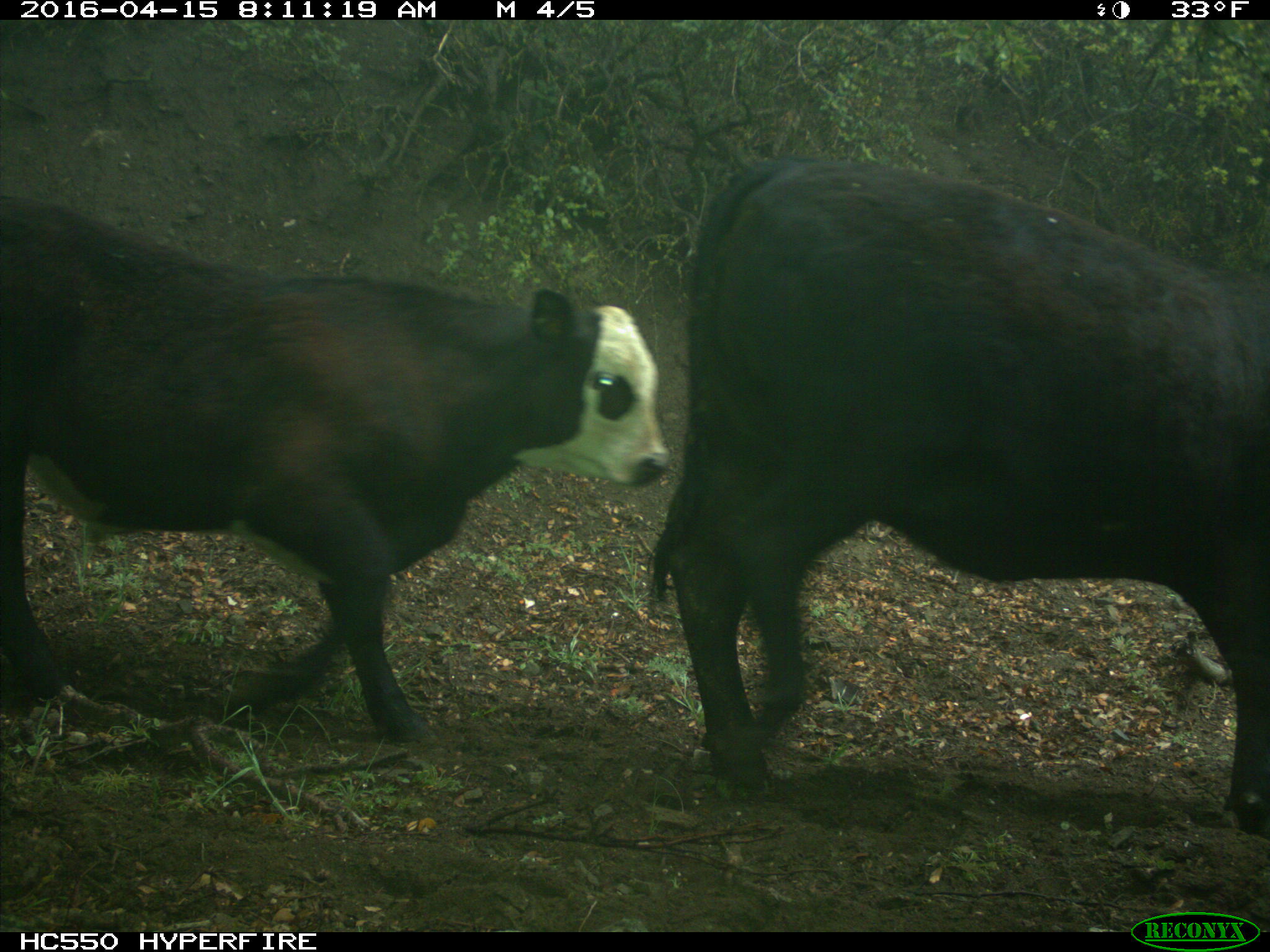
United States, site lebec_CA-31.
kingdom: Animalia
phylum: Chordata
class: Mammalia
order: Artiodactyla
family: Bovidae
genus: Bos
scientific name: Bos taurus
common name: domestic cow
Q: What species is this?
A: Bos taurus (domestic cow).